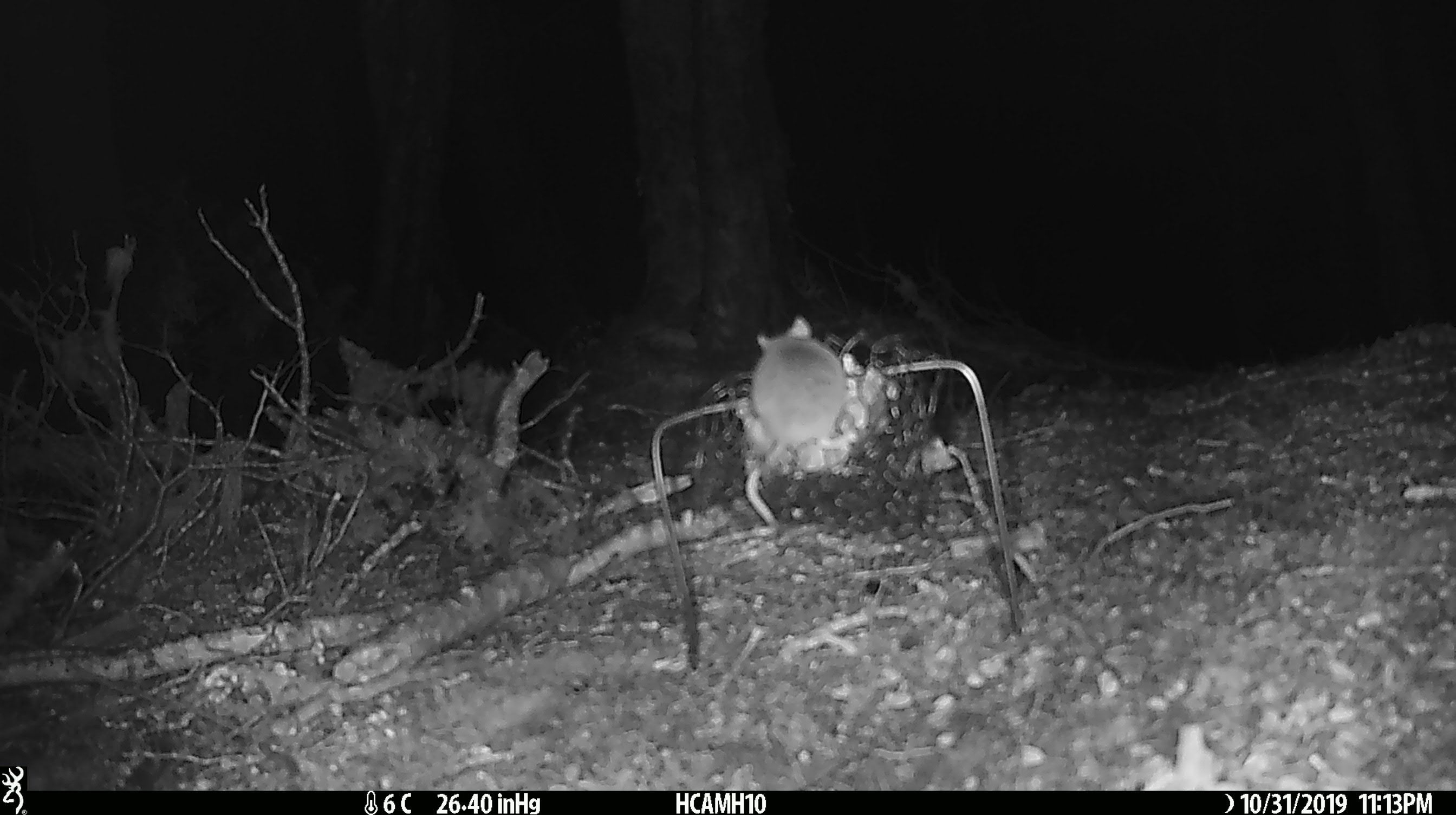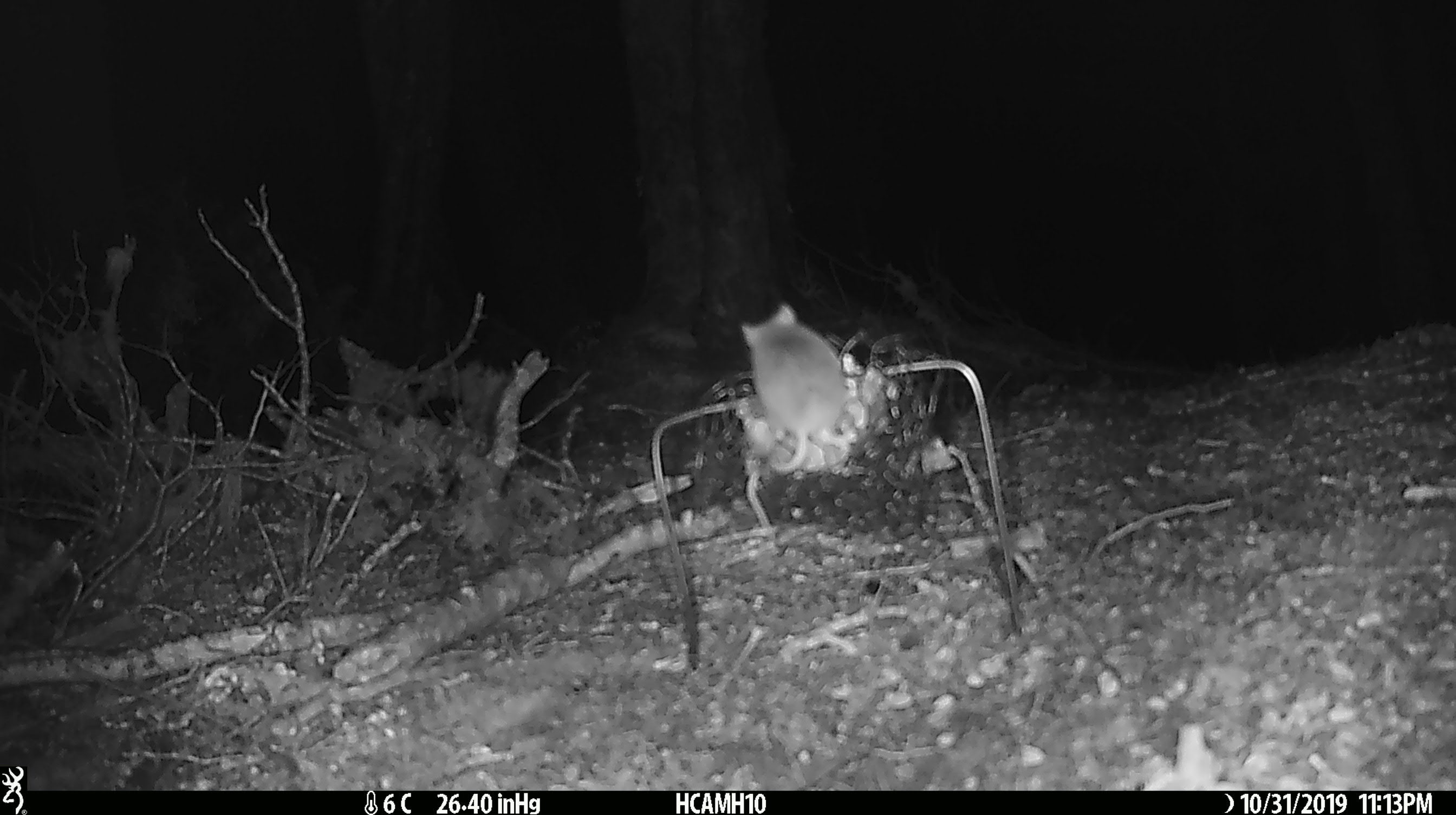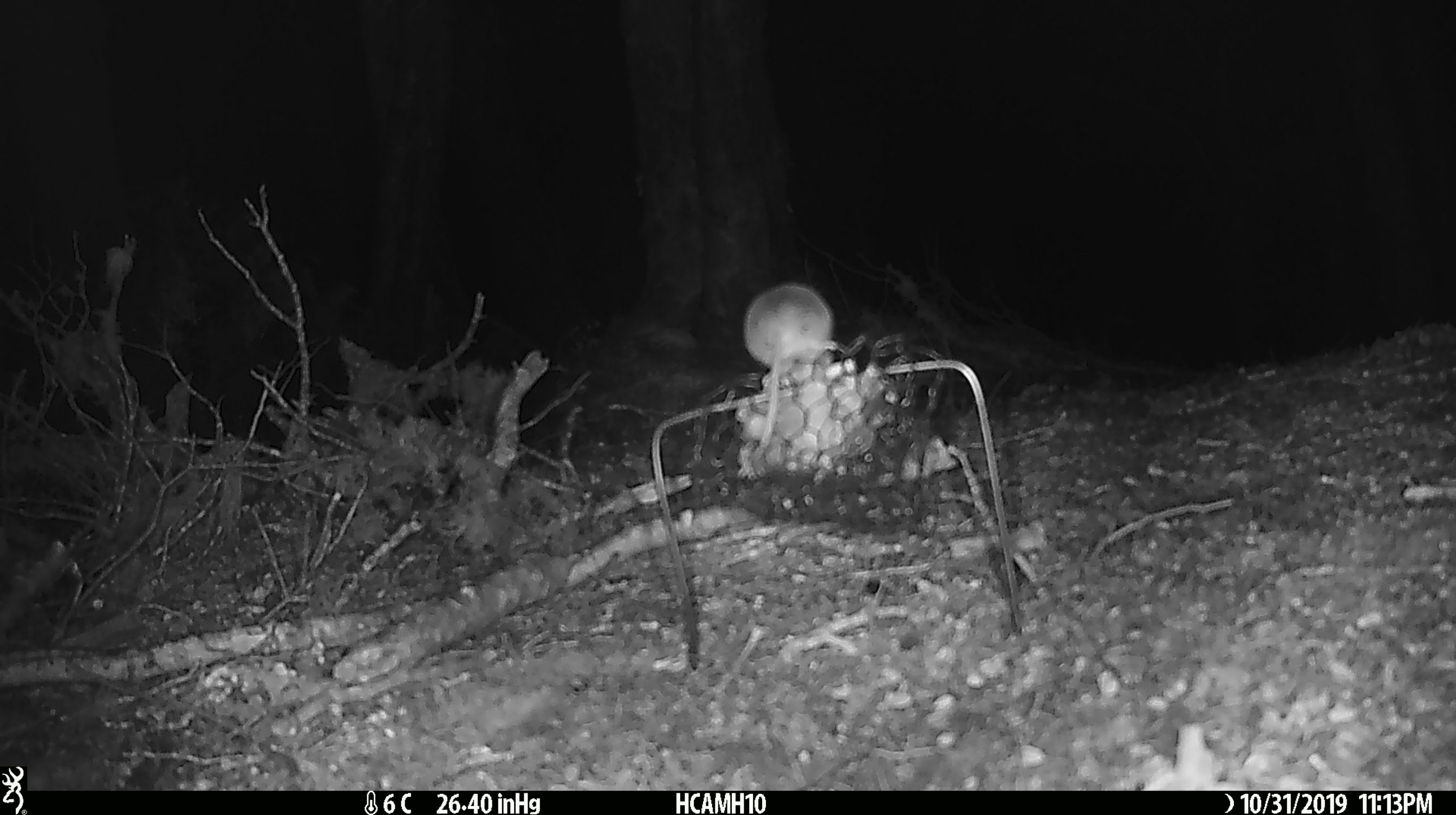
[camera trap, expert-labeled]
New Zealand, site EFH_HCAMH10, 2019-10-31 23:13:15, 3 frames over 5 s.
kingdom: Animalia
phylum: Chordata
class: Mammalia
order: Rodentia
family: Muridae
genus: Mus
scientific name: Mus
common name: mouse